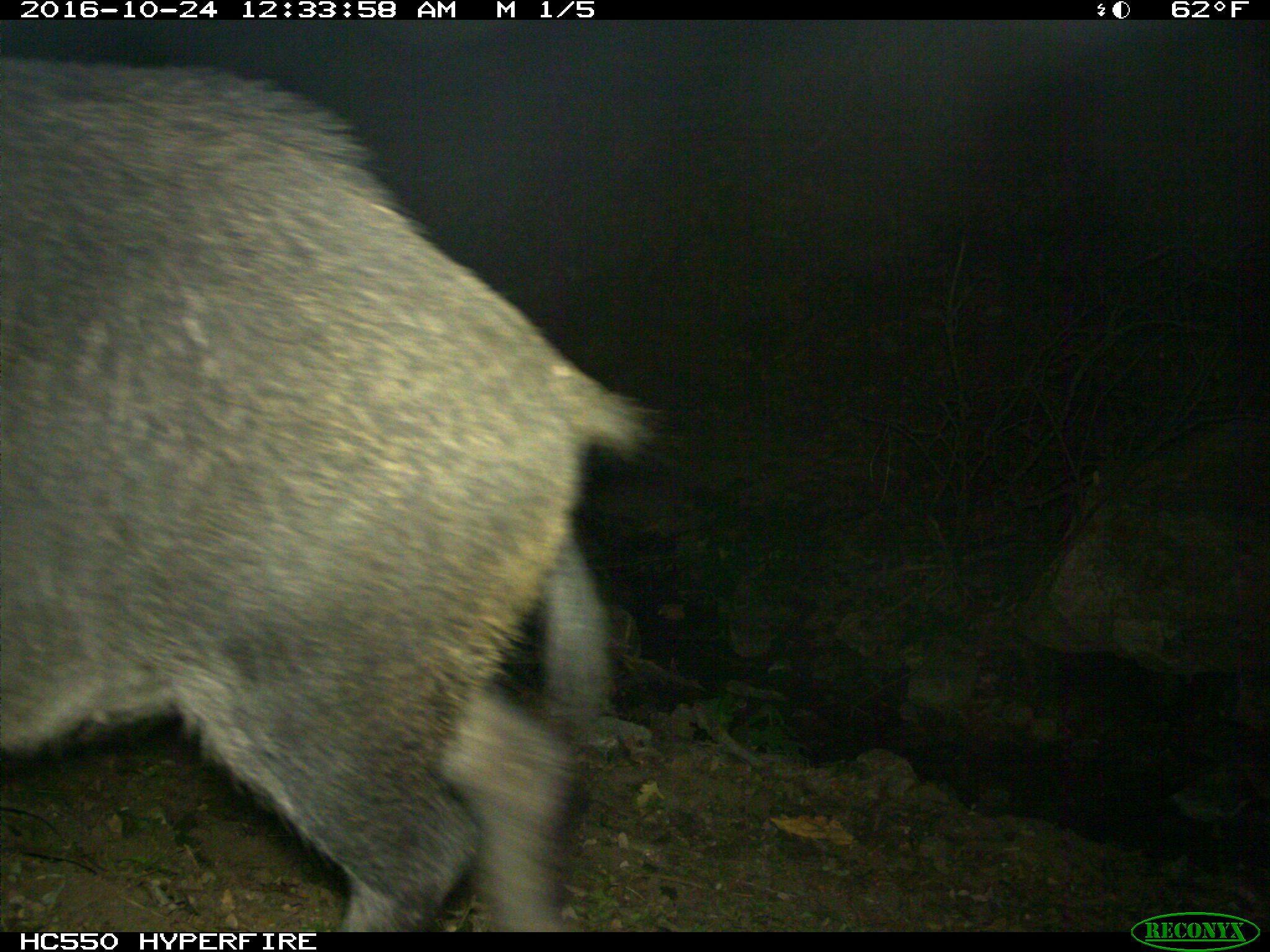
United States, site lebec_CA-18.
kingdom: Animalia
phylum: Chordata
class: Mammalia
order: Artiodactyla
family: Suidae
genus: Sus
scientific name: Sus scrofa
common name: wild boar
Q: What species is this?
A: Sus scrofa (wild boar).